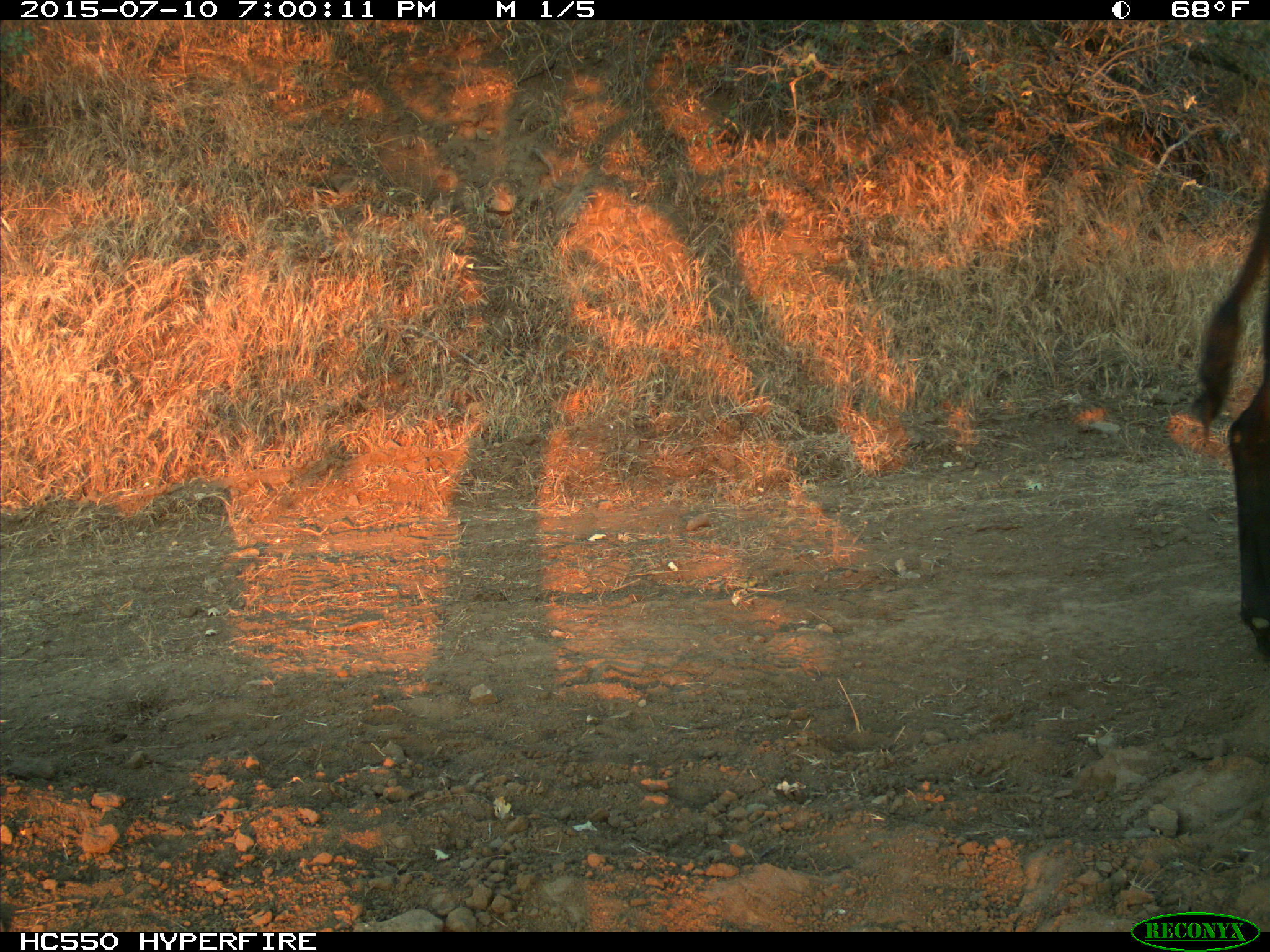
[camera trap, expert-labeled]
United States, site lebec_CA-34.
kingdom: Animalia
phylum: Chordata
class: Mammalia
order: Artiodactyla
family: Bovidae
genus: Bos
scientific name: Bos taurus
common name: domestic cow